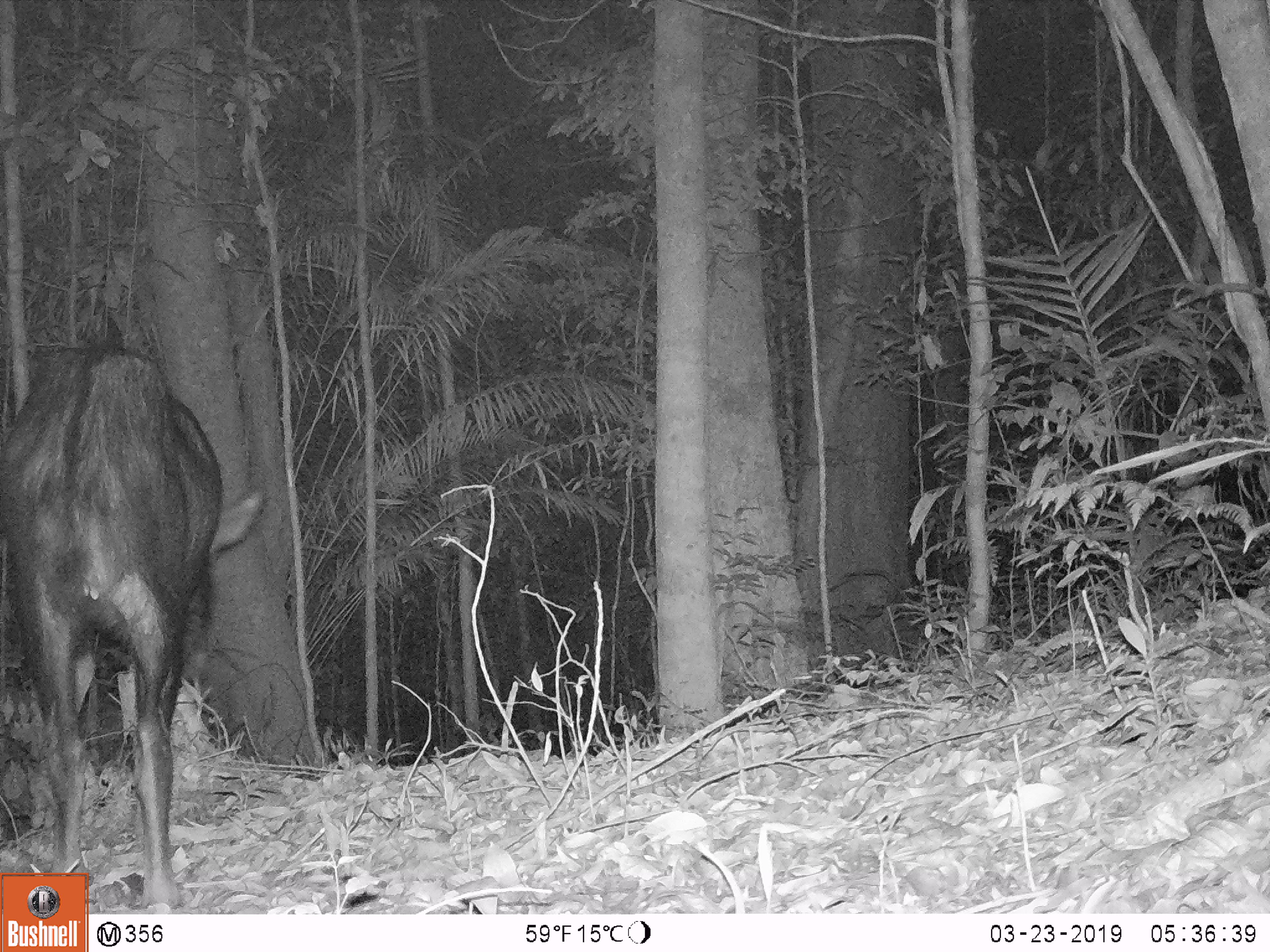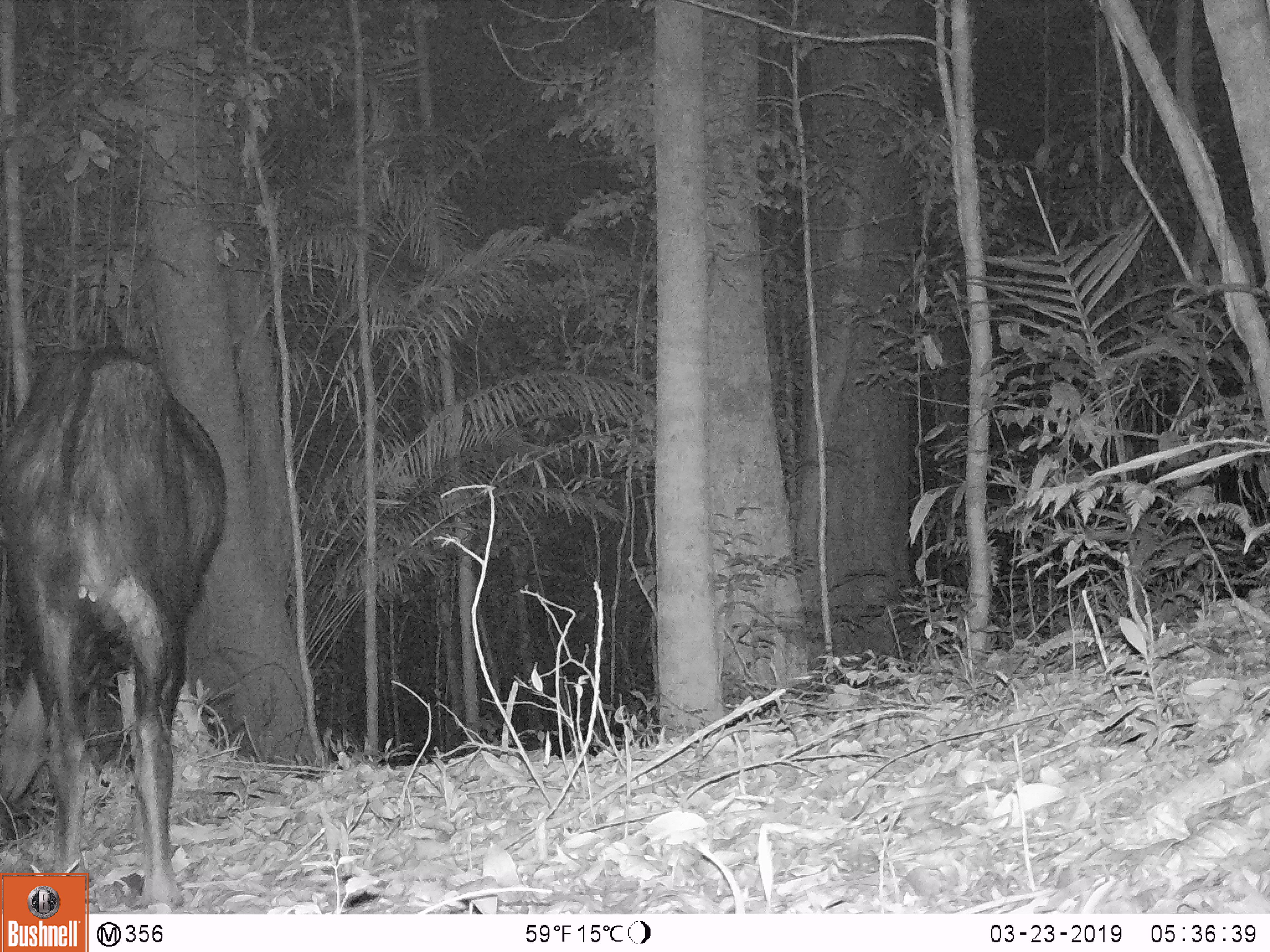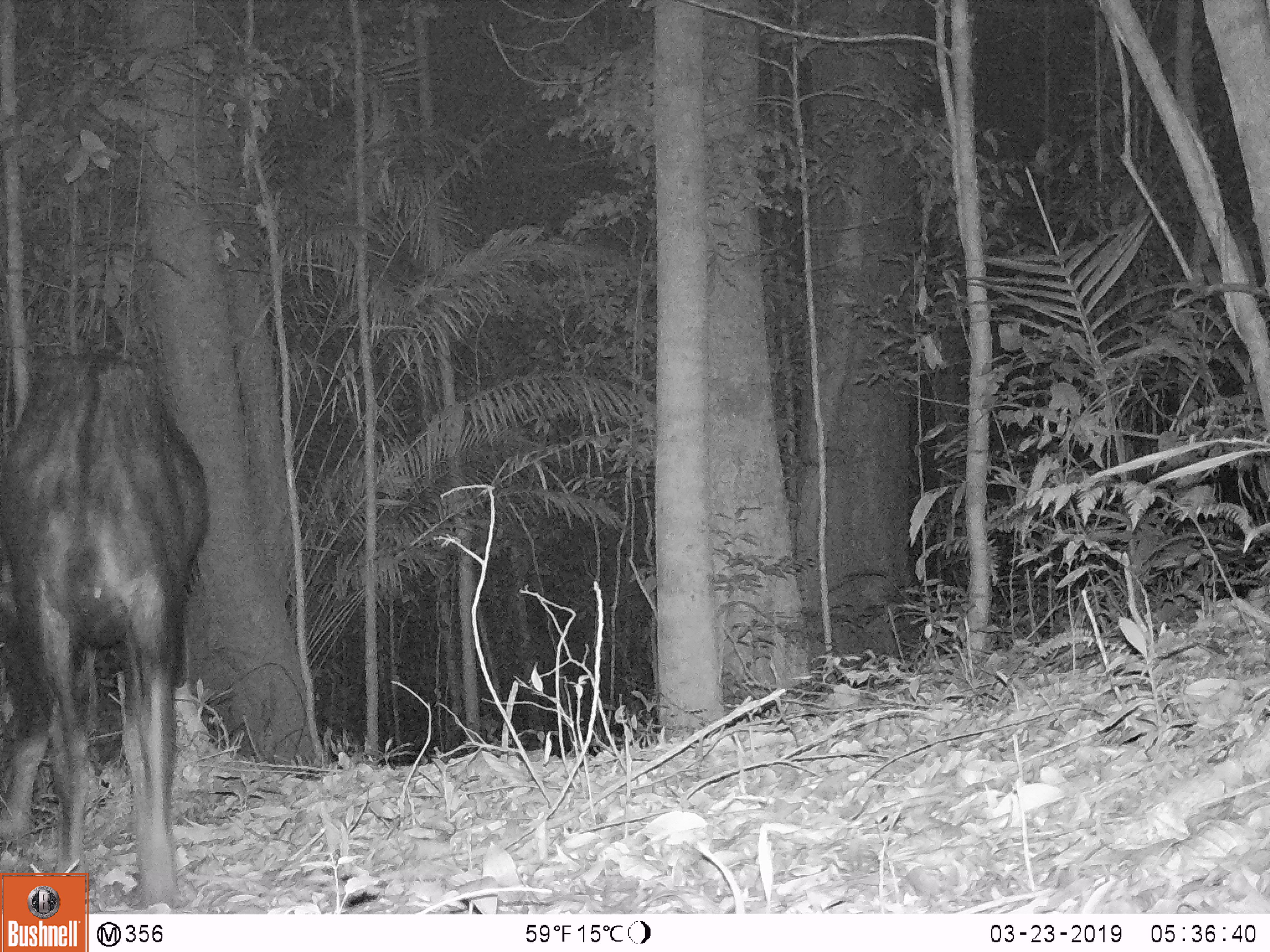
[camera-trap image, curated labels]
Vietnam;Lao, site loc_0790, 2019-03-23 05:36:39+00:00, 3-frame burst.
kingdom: Animalia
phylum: Chordata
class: Mammalia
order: Artiodactyla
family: Bovidae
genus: Capricornis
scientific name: Capricornis sumatraensis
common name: chinese serow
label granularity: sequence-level